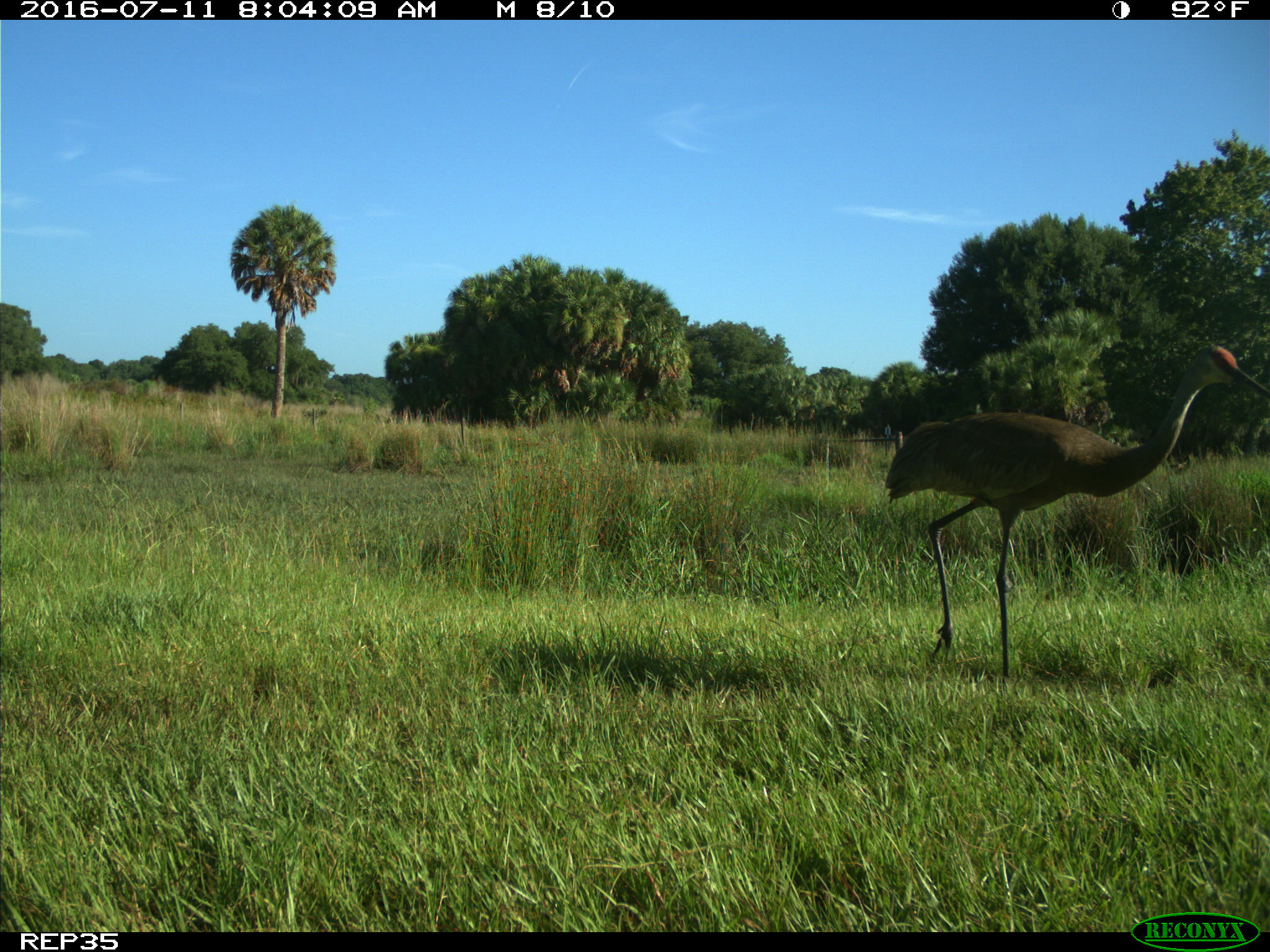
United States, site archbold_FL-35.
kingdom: Animalia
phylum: Chordata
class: Aves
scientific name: Aves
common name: birds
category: unidentified bird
Unidentified bird (birds) (Aves).